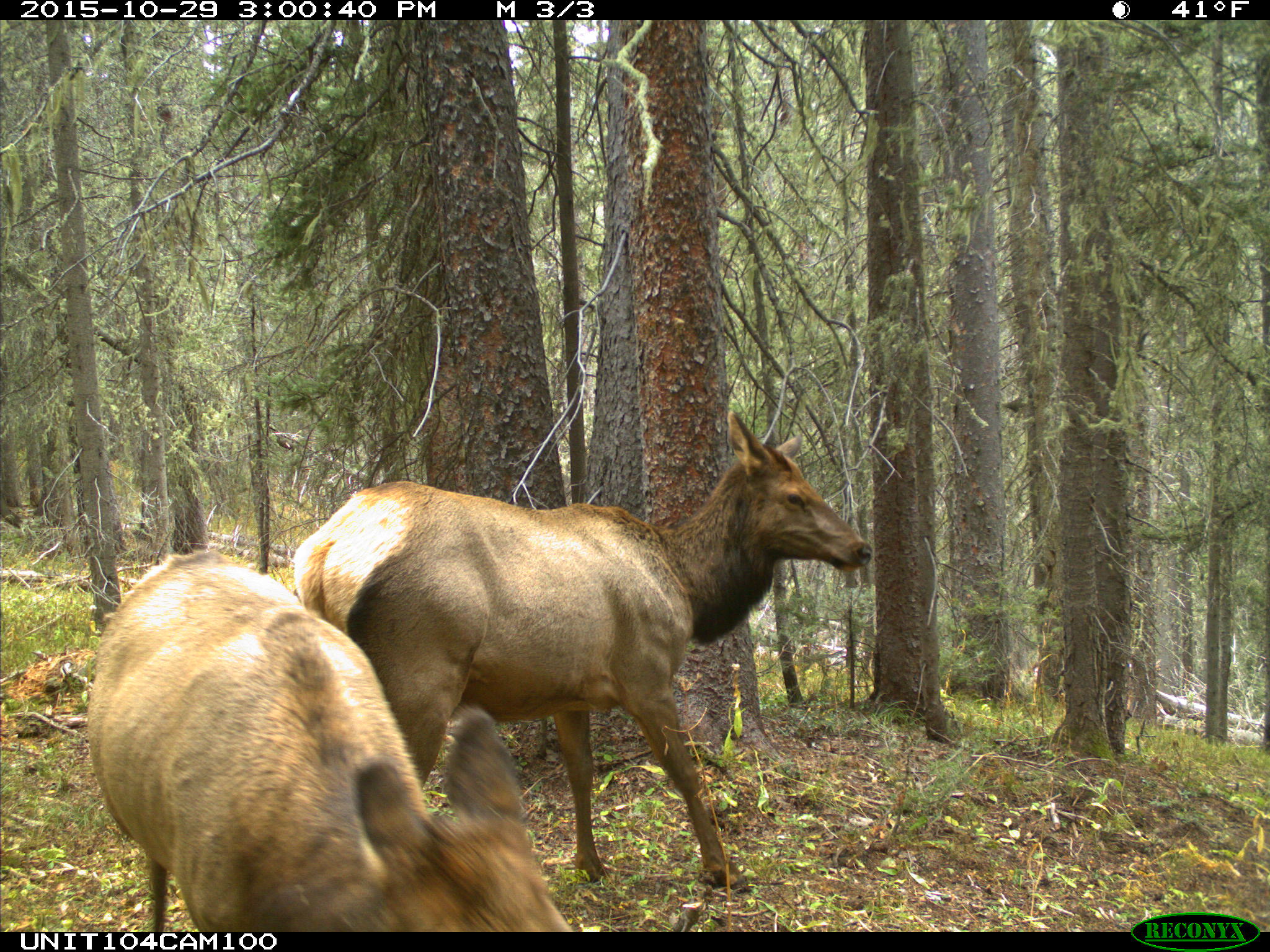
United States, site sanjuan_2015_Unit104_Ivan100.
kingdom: Animalia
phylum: Chordata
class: Mammalia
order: Artiodactyla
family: Cervidae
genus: Cervus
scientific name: Cervus elaphus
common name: red deer